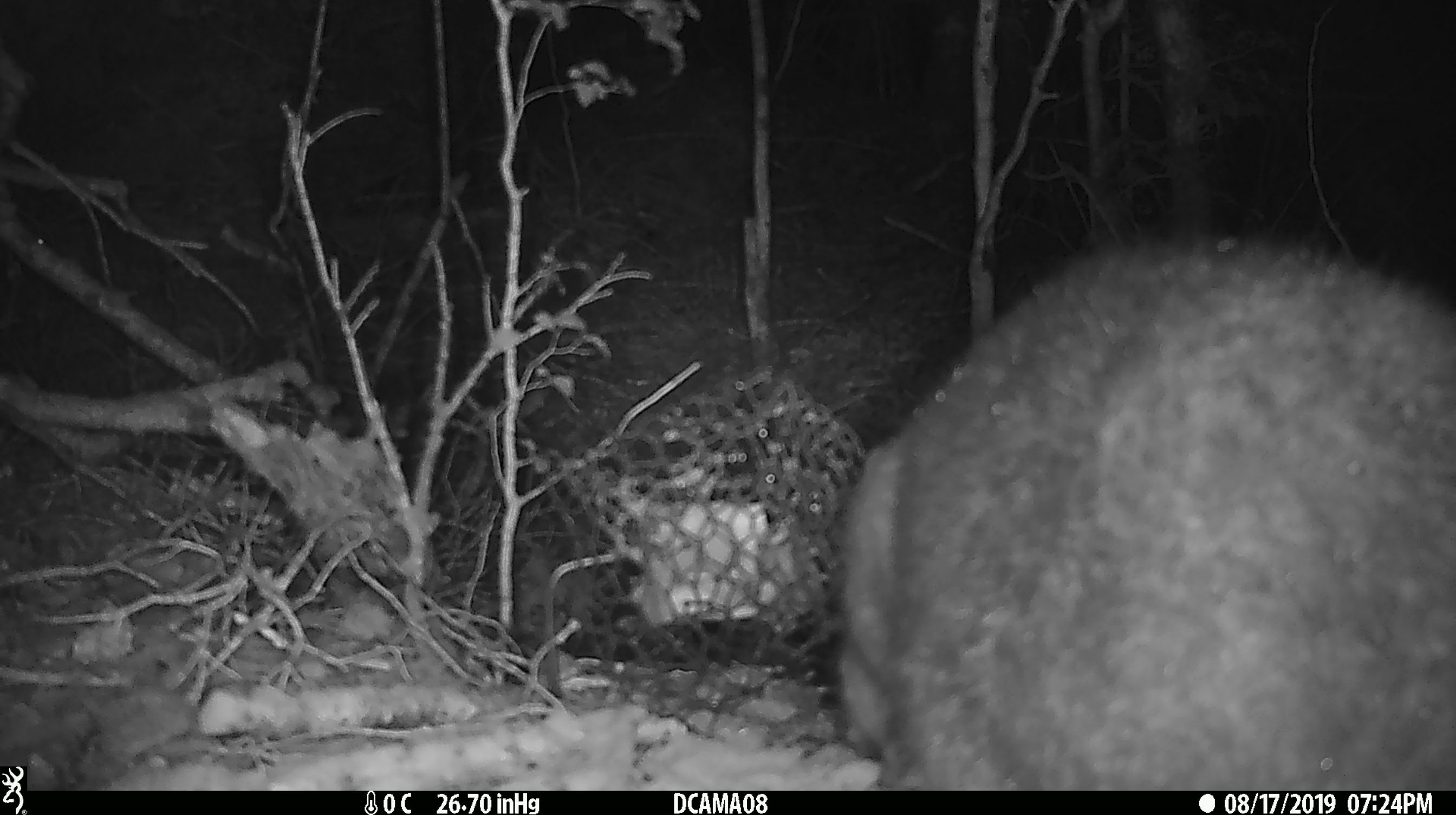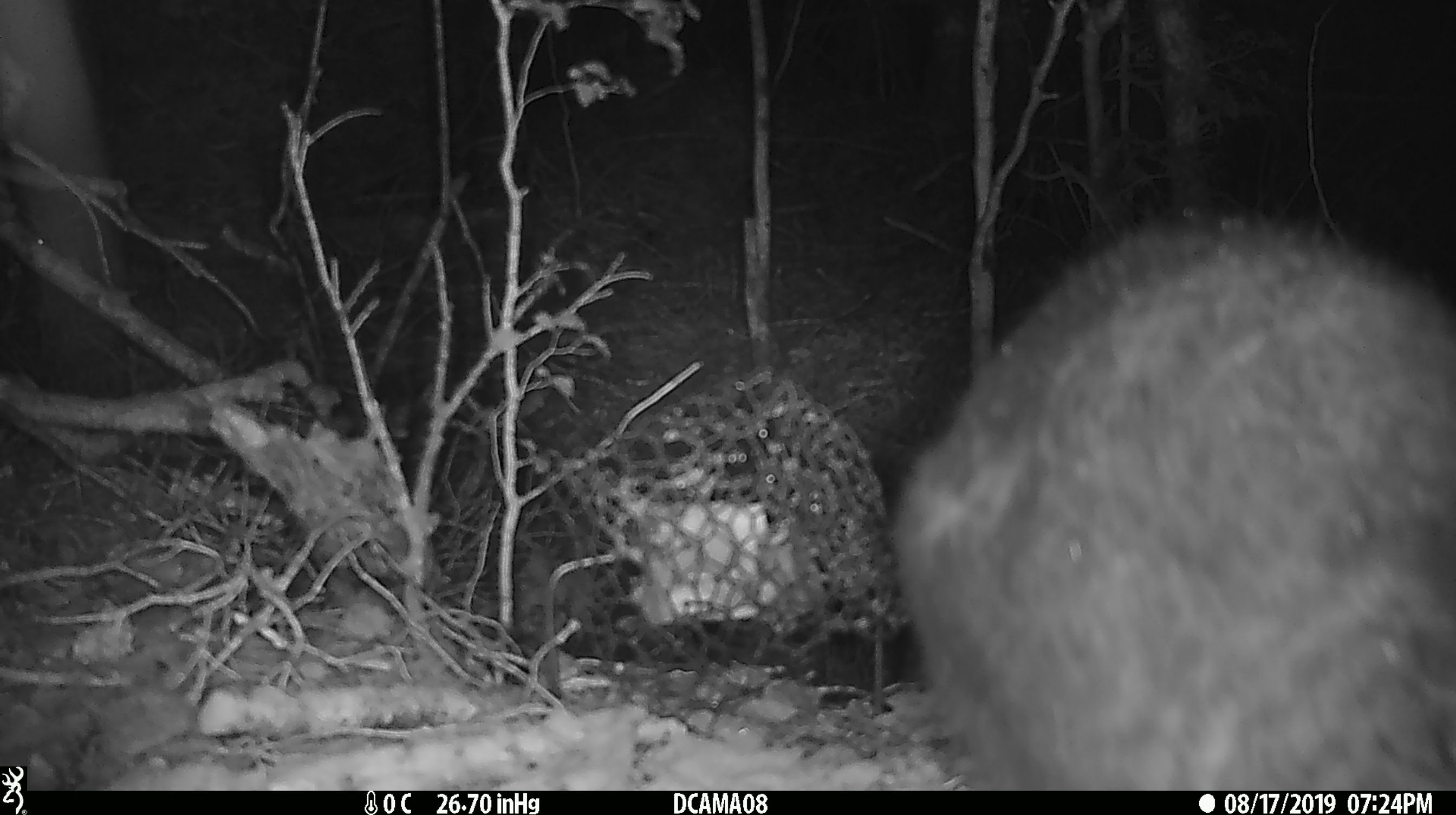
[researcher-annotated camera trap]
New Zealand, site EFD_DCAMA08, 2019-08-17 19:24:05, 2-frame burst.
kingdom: Animalia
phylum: Chordata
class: Mammalia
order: Diprotodontia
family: Phalangeridae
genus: Trichosurus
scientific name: Trichosurus vulpecula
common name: common brushtail possum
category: possum